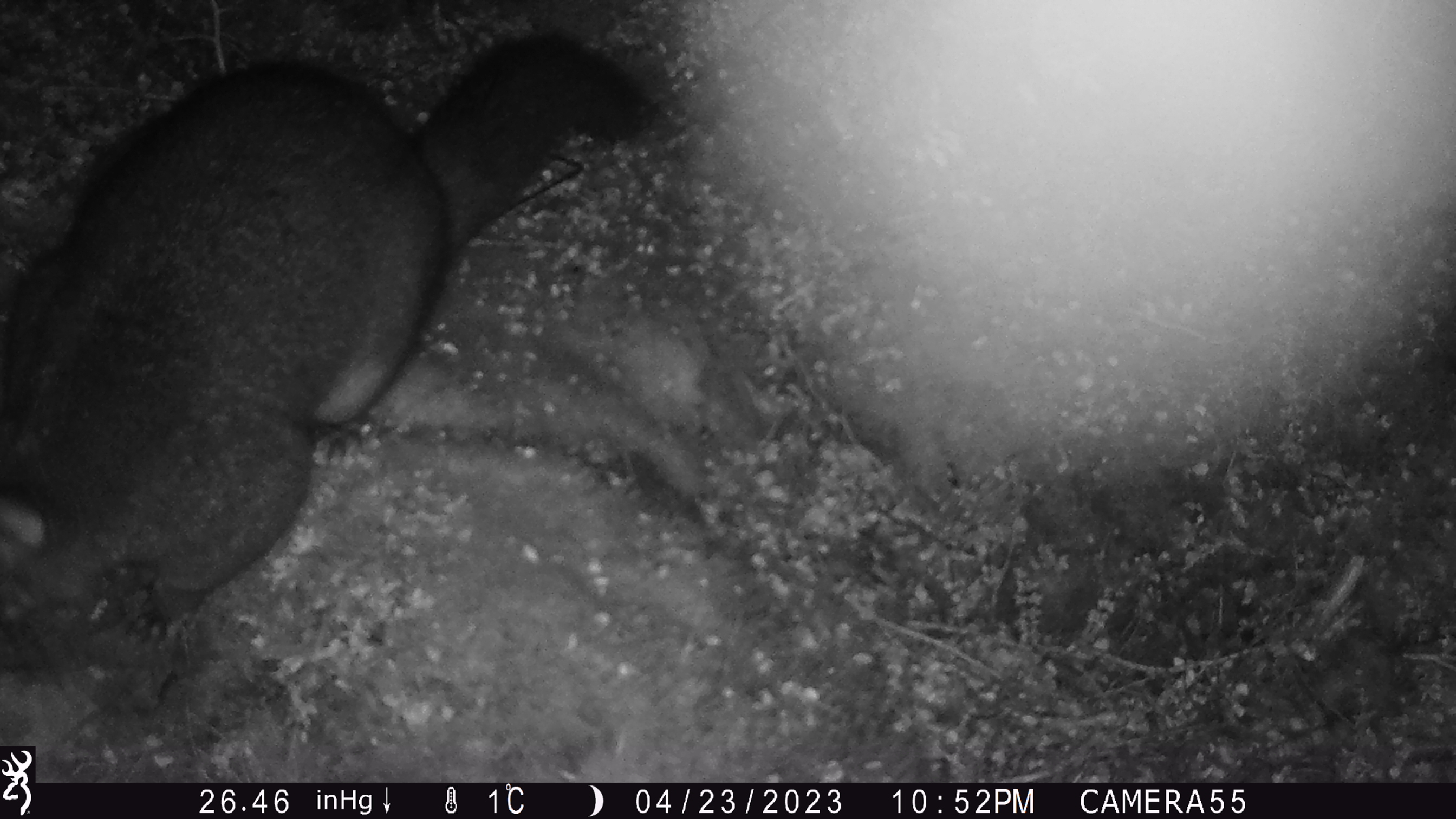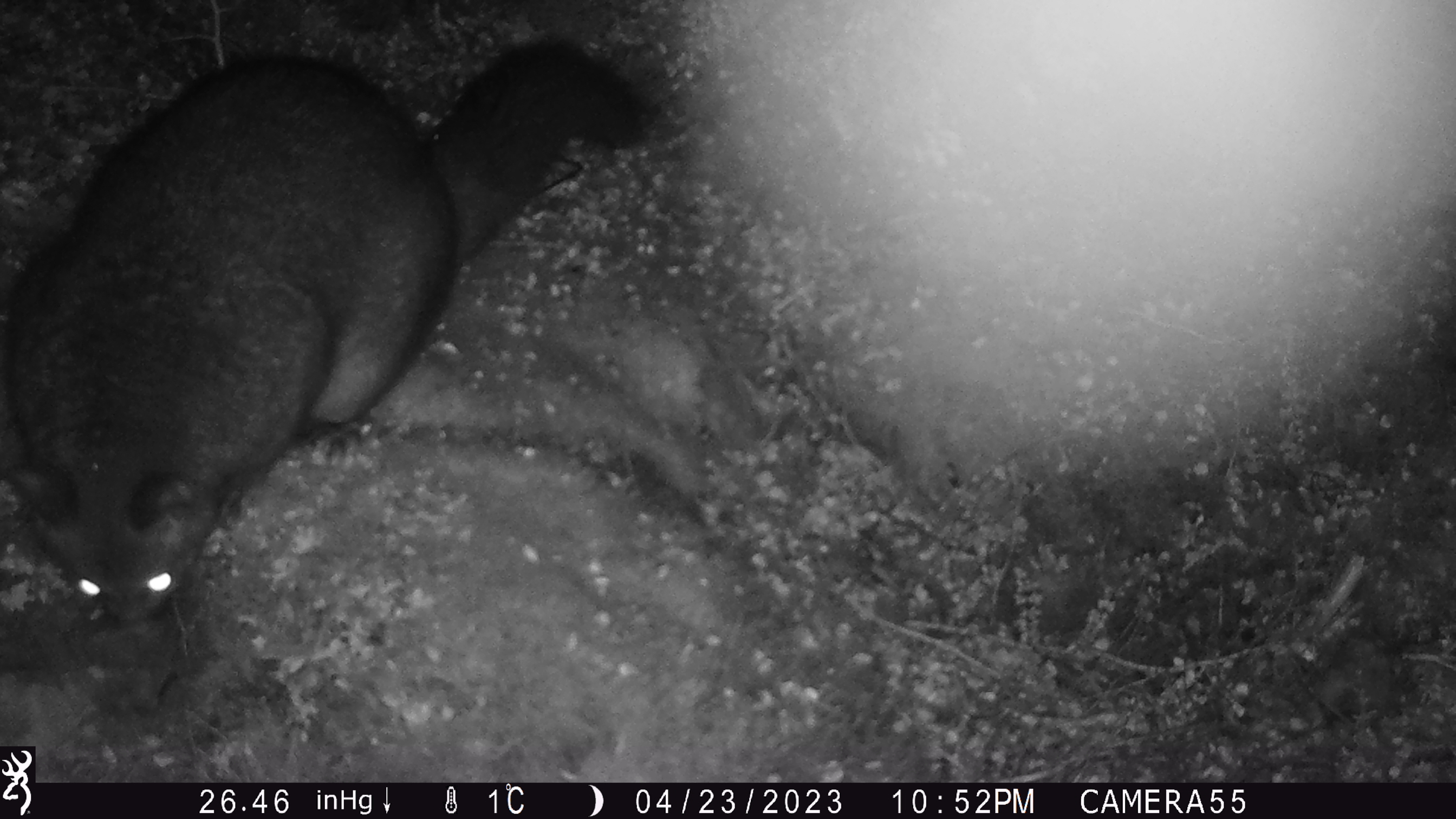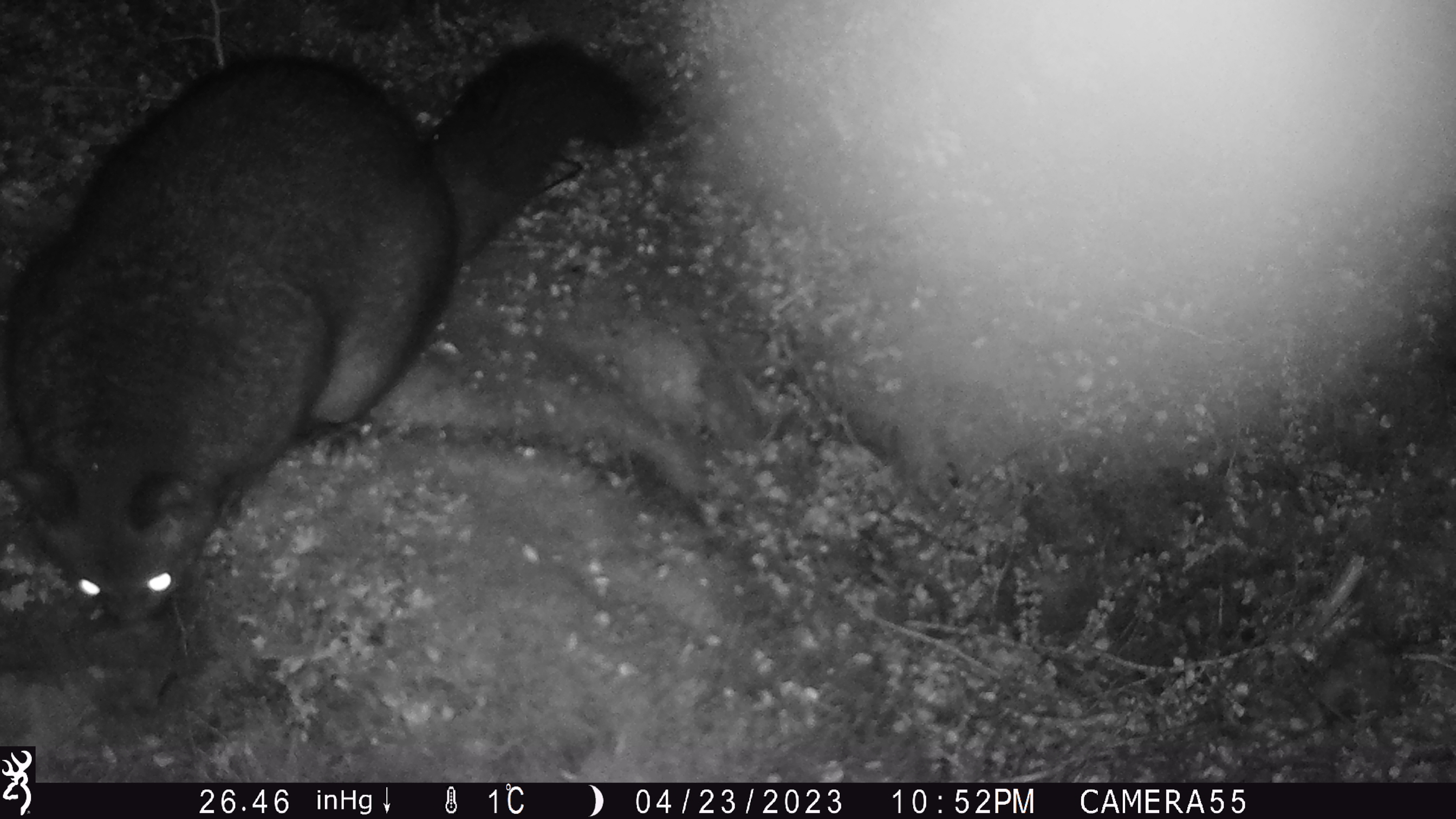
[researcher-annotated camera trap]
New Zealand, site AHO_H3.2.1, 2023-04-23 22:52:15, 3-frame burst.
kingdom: Animalia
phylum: Chordata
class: Mammalia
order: Carnivora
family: Mustelidae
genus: Mustela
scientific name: Mustela erminea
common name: stoat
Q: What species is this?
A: Stoat (Mustela erminea).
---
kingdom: Animalia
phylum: Chordata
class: Mammalia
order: Diprotodontia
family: Phalangeridae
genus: Trichosurus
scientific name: Trichosurus vulpecula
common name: common brushtail possum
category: possum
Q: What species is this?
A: Possum (common brushtail possum) (Trichosurus vulpecula).